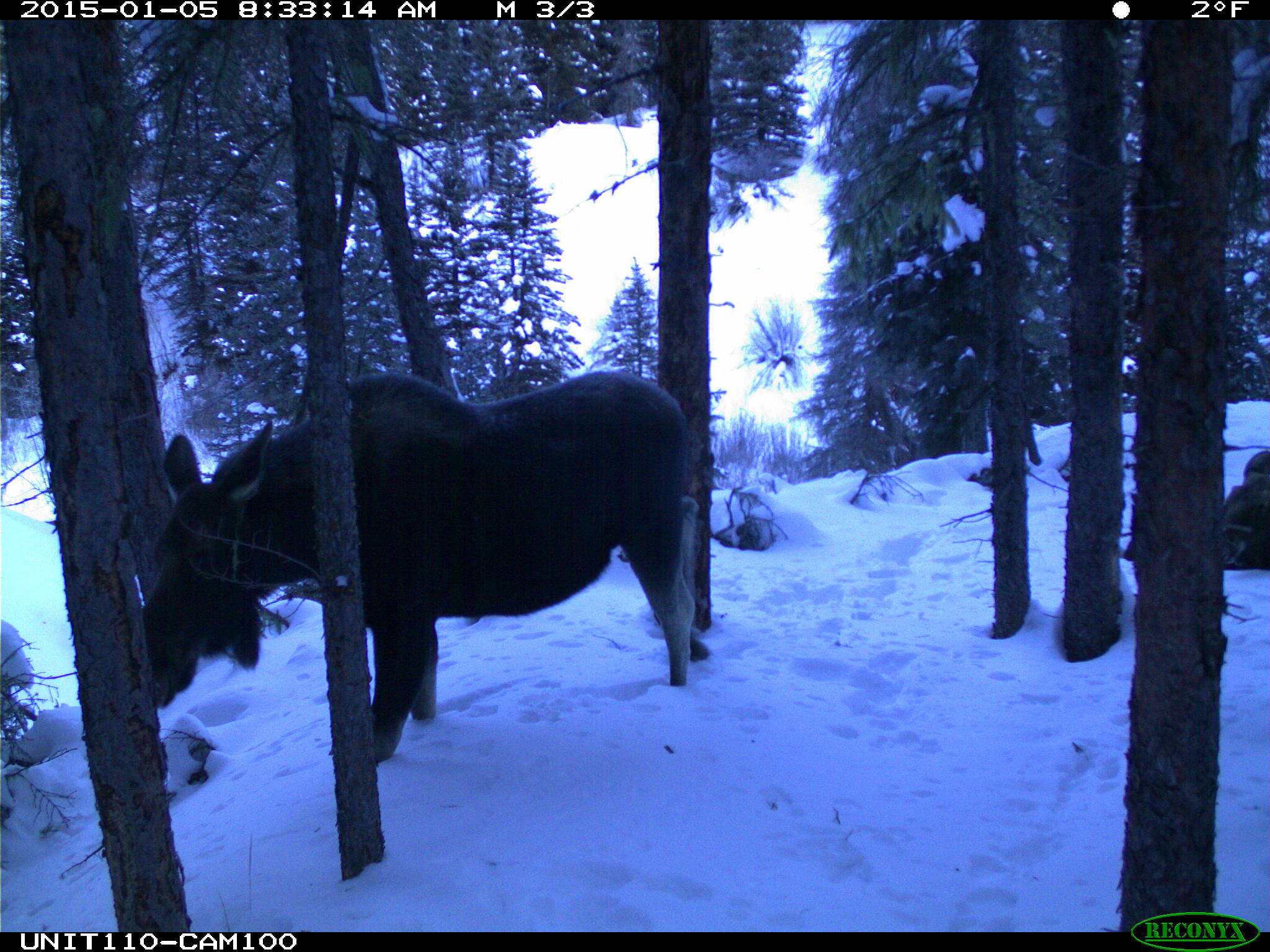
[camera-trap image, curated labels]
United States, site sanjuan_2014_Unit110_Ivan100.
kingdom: Animalia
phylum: Chordata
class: Mammalia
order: Artiodactyla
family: Cervidae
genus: Alces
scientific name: Alces alces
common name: moose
Alces alces (moose).